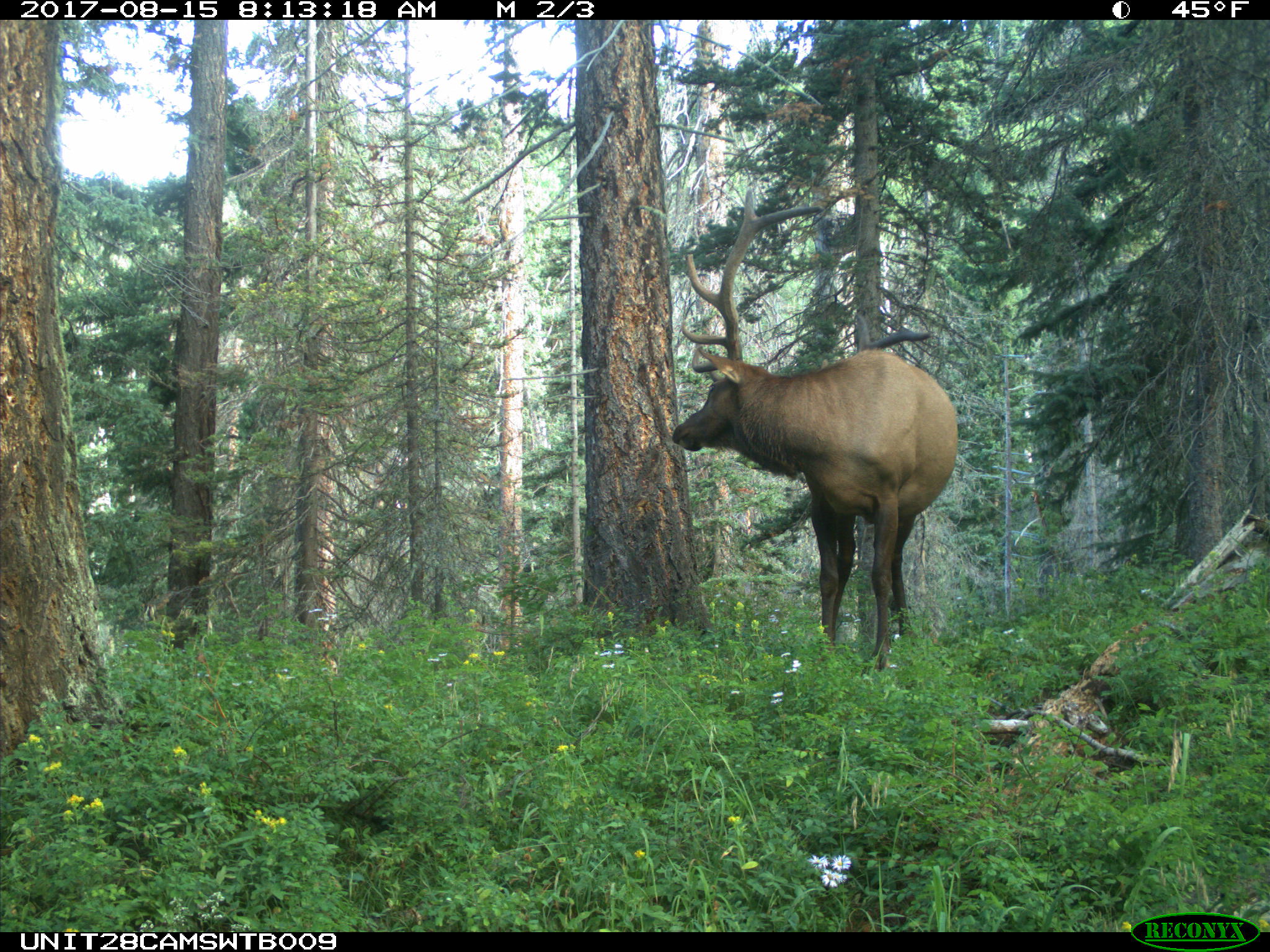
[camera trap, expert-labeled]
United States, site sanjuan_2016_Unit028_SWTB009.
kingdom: Animalia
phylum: Chordata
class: Mammalia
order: Artiodactyla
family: Cervidae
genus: Cervus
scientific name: Cervus elaphus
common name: red deer